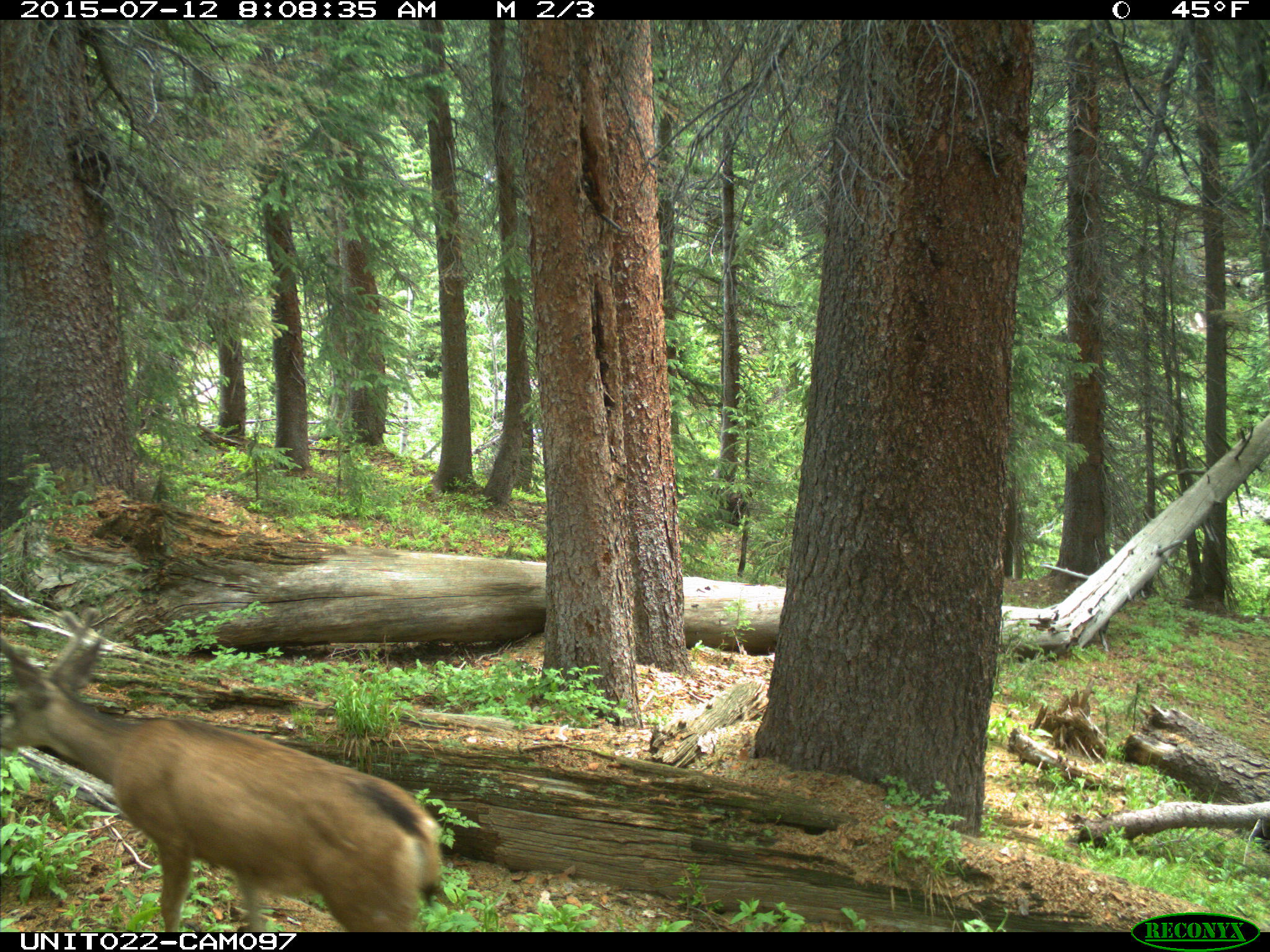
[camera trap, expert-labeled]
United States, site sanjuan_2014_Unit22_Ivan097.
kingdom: Animalia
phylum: Chordata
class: Mammalia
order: Artiodactyla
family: Cervidae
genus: Odocoileus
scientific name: Odocoileus hemionus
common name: mule deer